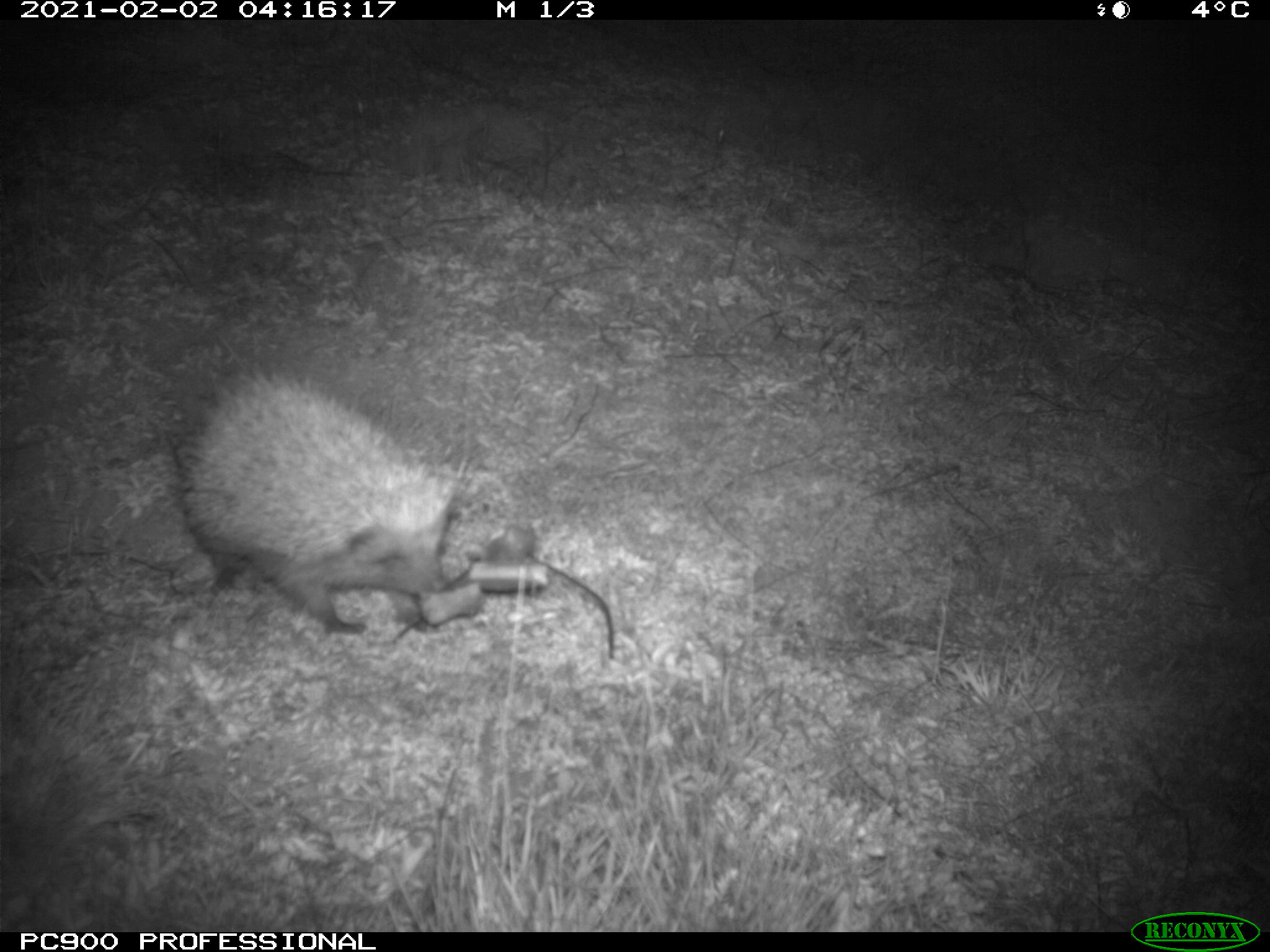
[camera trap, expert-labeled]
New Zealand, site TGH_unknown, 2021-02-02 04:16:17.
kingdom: Animalia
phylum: Chordata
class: Mammalia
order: Eulipotyphla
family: Erinaceidae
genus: Erinaceus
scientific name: Erinaceus europaeus europaeus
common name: european hedgehog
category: hedgehog